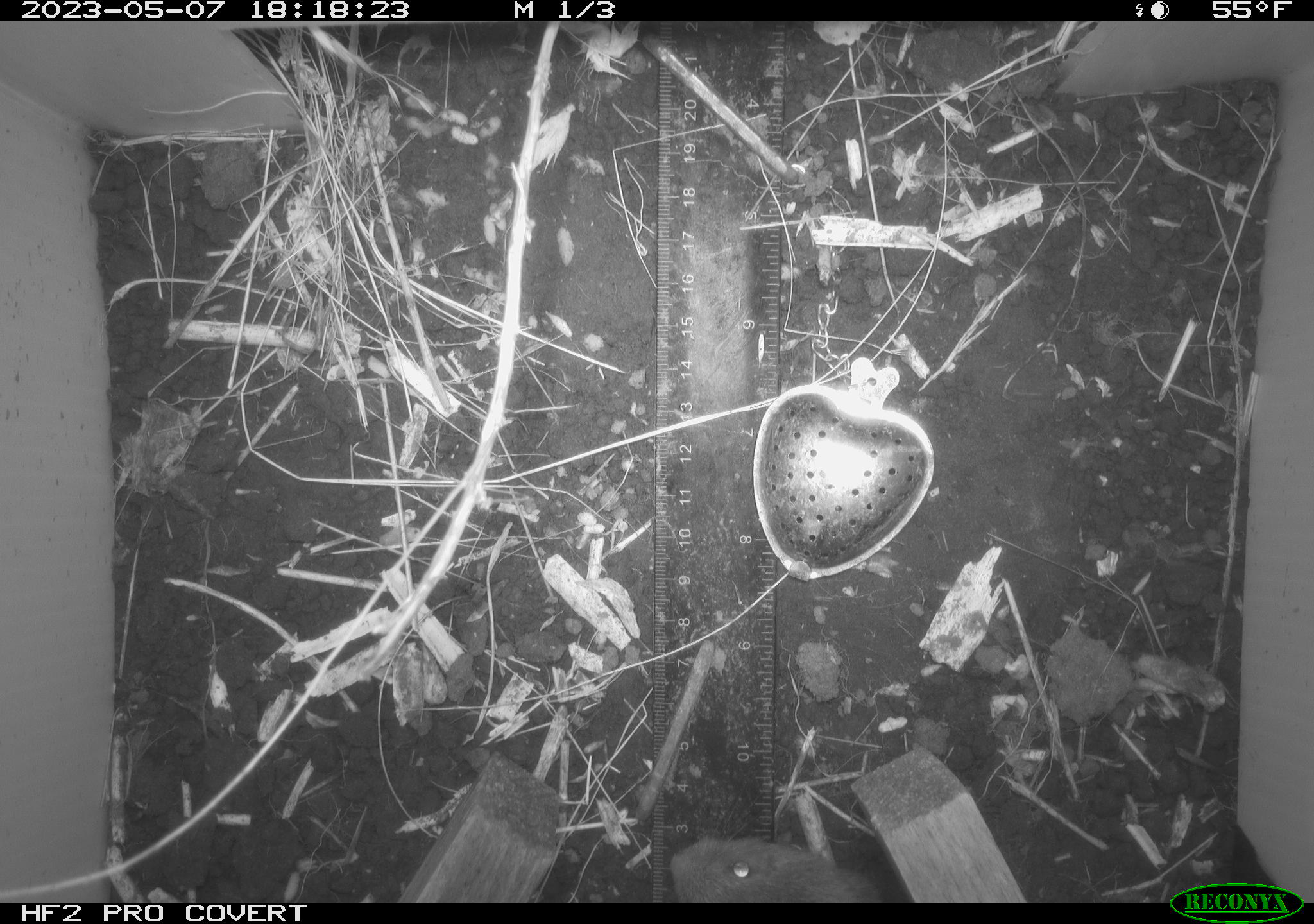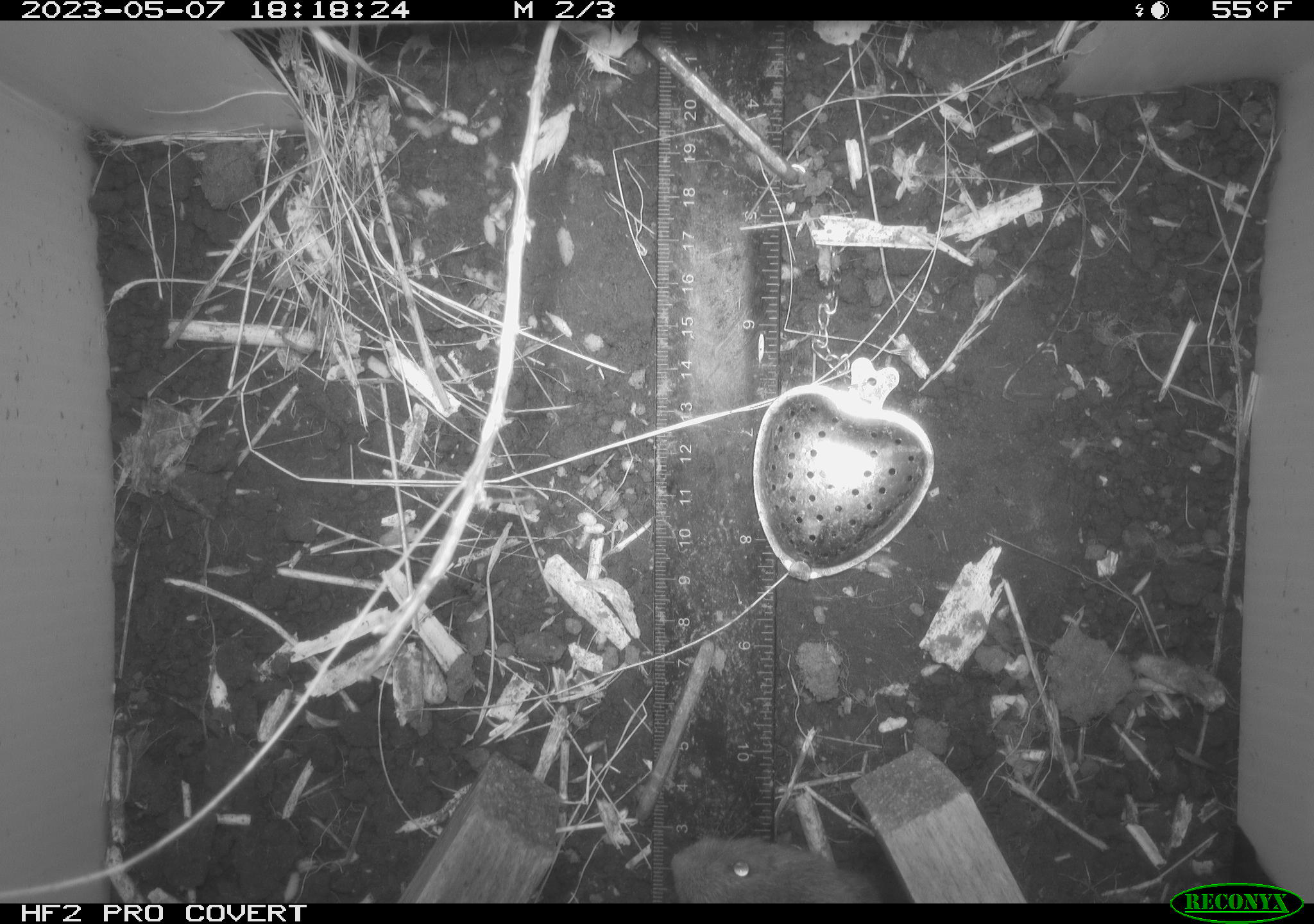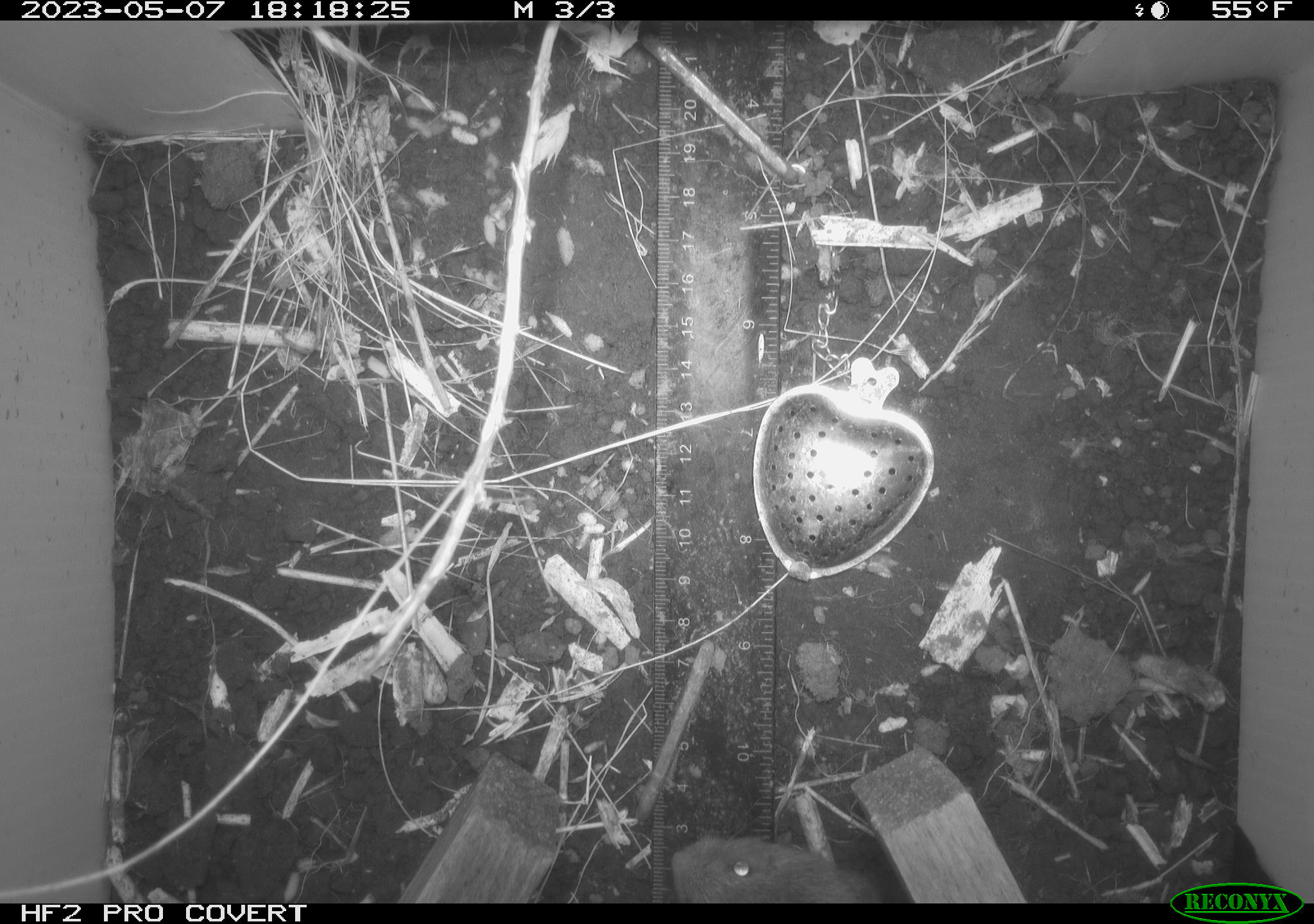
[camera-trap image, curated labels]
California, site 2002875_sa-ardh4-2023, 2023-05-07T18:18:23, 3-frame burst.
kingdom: Animalia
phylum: Chordata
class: Mammalia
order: Rodentia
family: Cricetidae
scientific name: Arvicolinae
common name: voles, lemmings, and muskrats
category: arvicolinae subfamily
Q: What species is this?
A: Arvicolinae subfamily (voles, lemmings, and muskrats) (Arvicolinae).